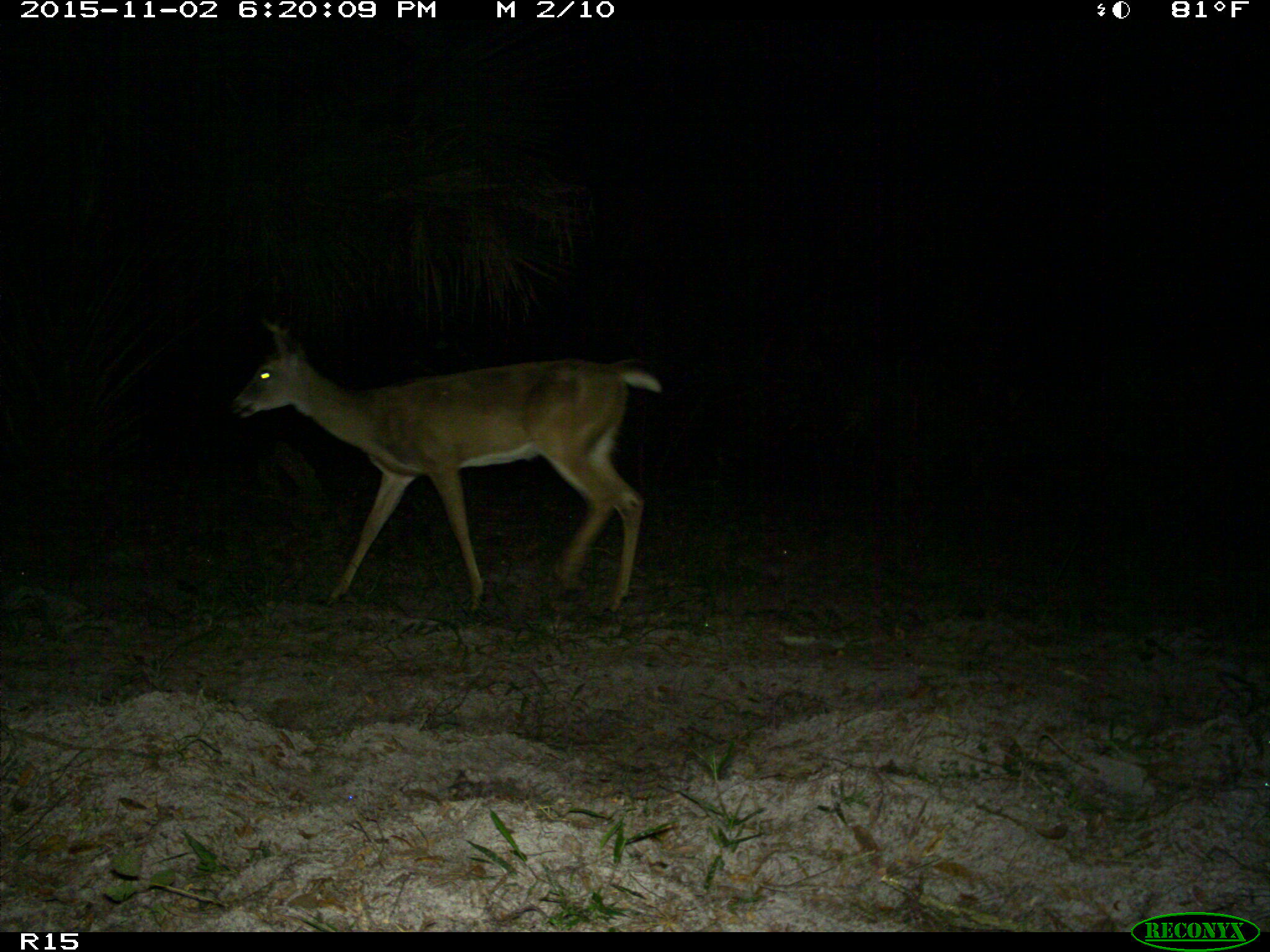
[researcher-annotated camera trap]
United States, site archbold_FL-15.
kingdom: Animalia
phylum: Chordata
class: Mammalia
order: Artiodactyla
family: Cervidae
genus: Odocoileus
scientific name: Odocoileus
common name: deer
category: unidentified deer